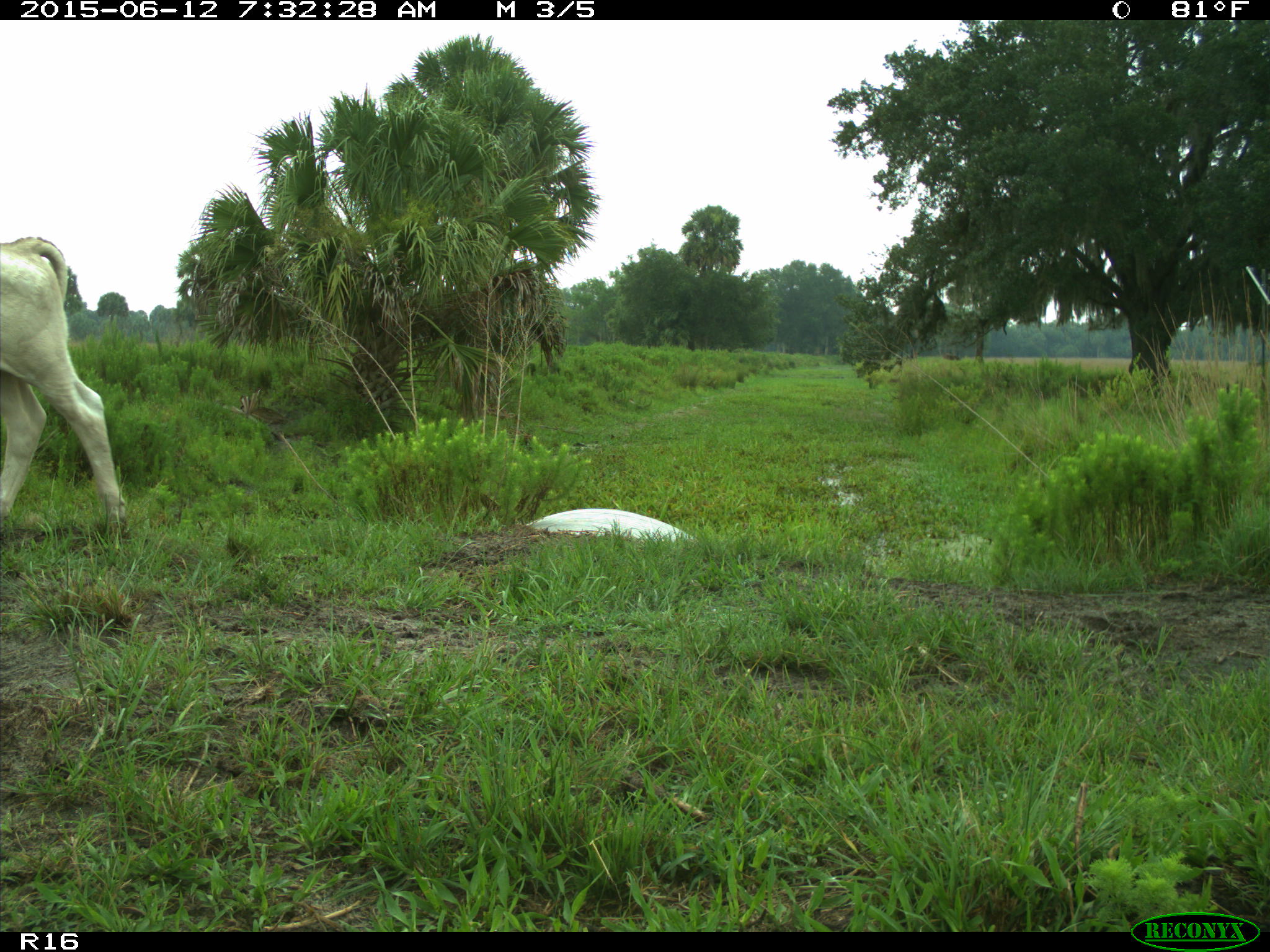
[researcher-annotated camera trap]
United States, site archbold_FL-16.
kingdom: Animalia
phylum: Chordata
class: Mammalia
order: Artiodactyla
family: Bovidae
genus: Bos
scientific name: Bos taurus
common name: domestic cow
Bos taurus (domestic cow).